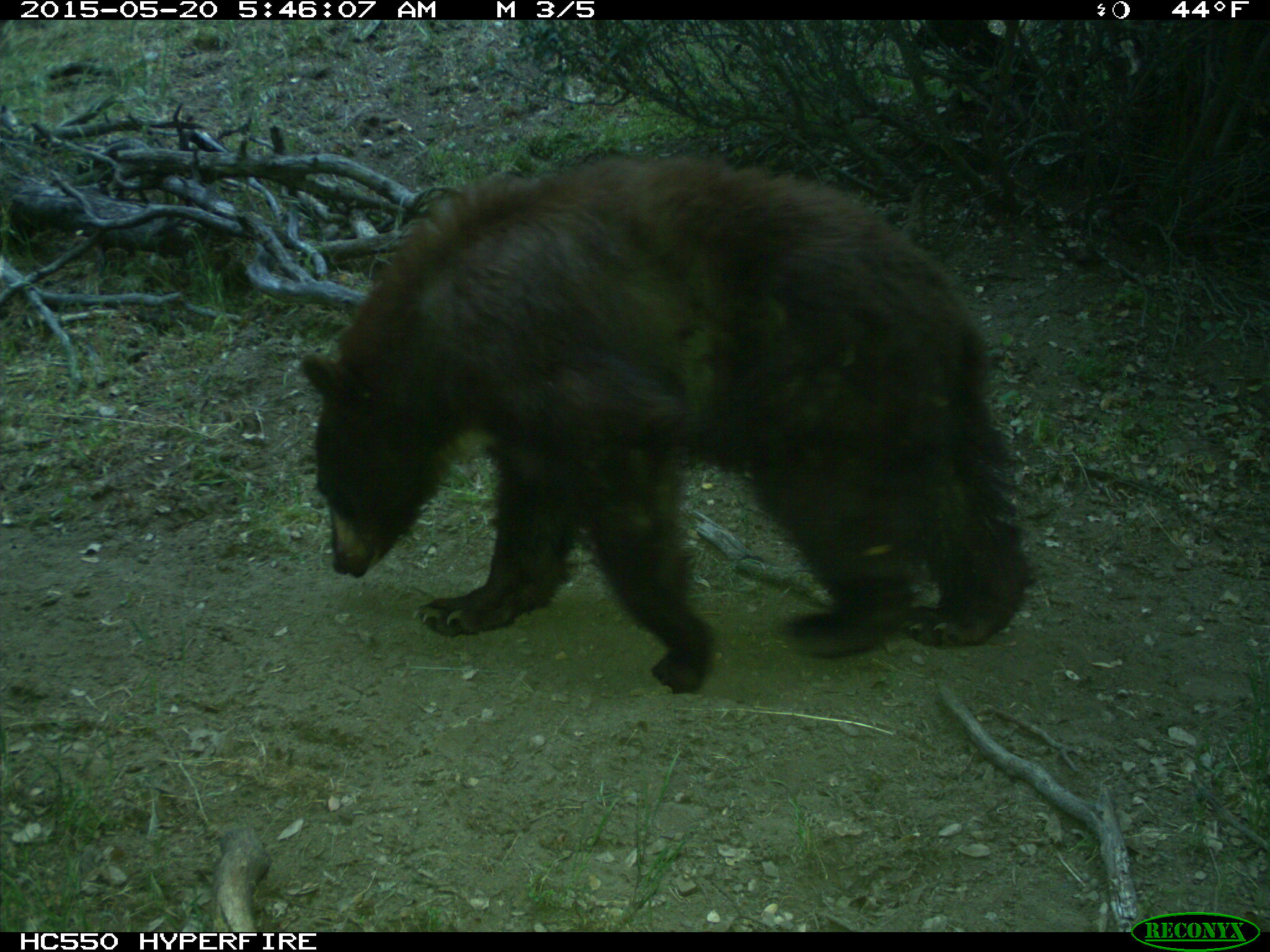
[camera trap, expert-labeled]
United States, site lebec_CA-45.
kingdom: Animalia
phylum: Chordata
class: Mammalia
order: Carnivora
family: Ursidae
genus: Ursus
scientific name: Ursus americanus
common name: american black bear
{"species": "Ursus americanus (american black bear)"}